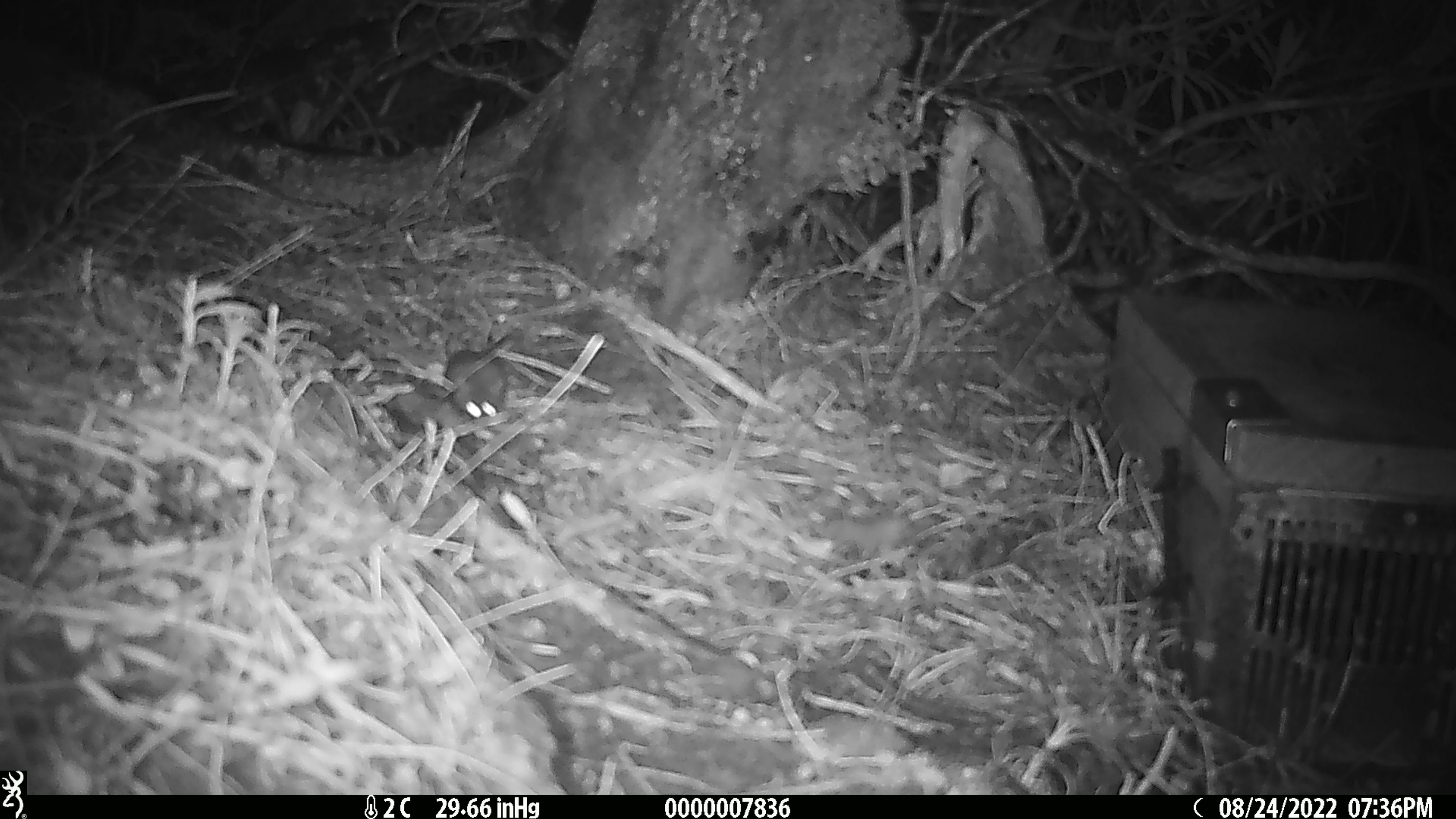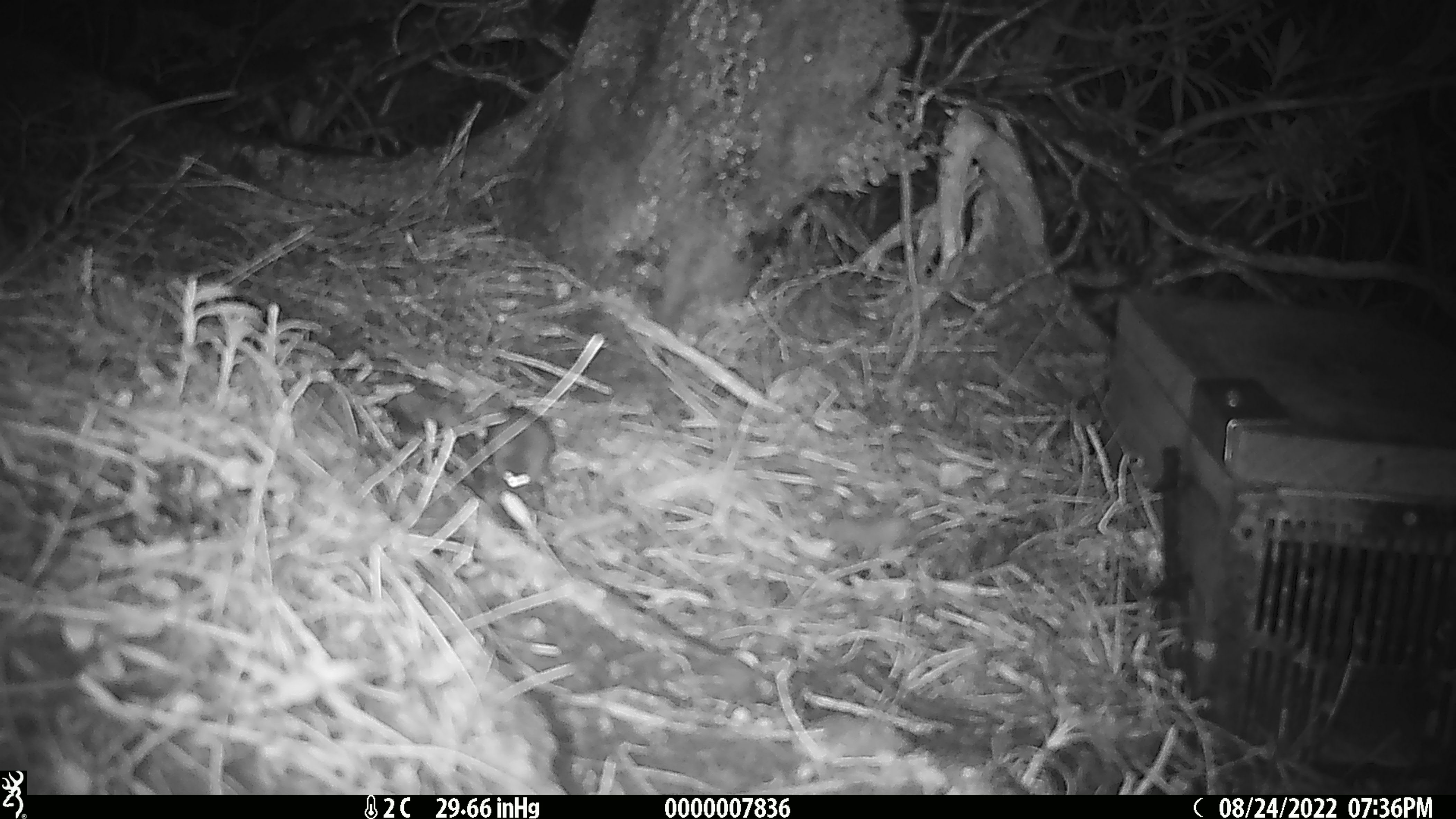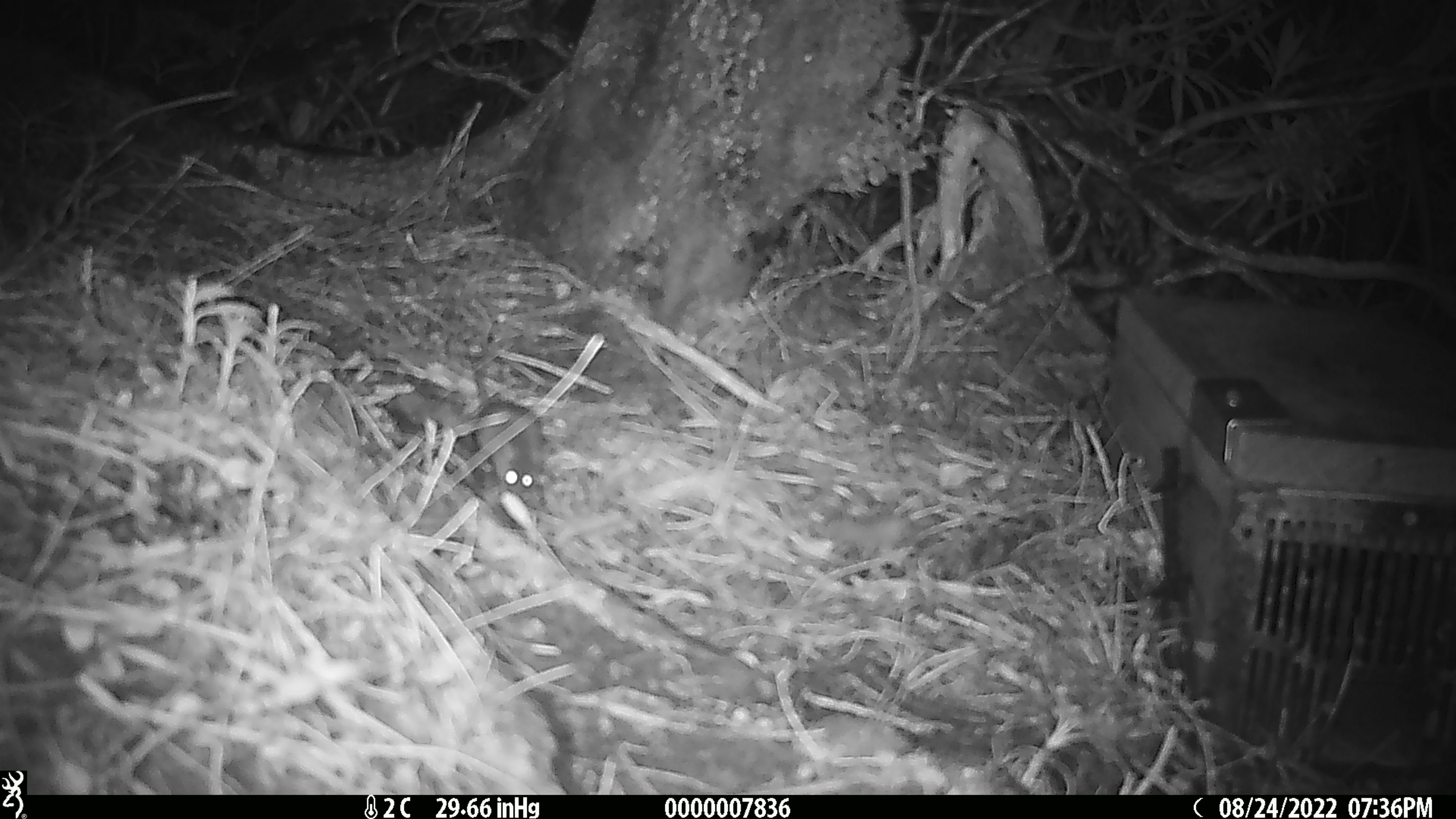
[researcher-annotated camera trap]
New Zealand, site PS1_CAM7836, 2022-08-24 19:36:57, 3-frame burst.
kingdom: Animalia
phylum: Chordata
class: Mammalia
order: Rodentia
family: Muridae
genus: Mus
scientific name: Mus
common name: mouse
Mouse (Mus).